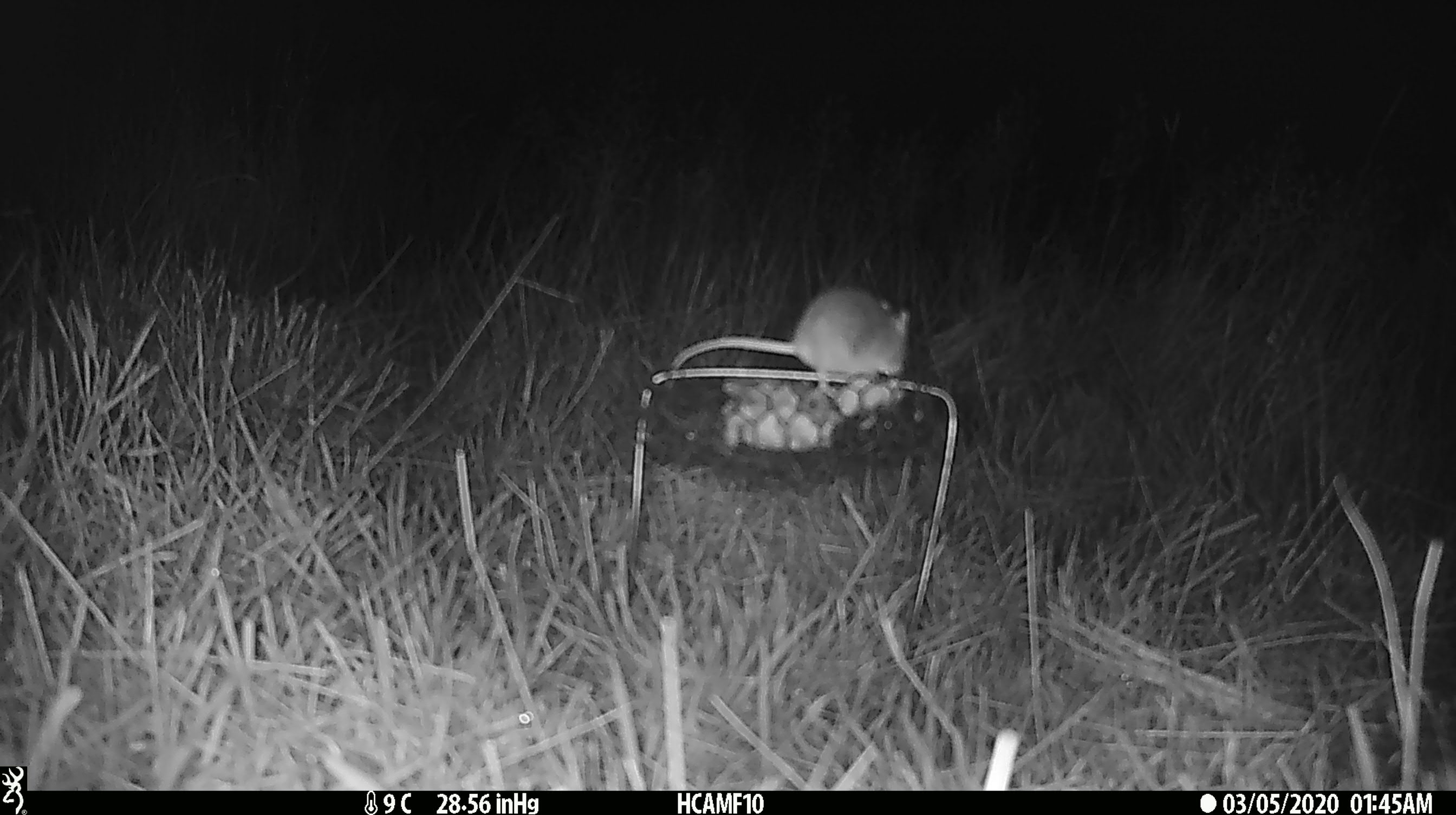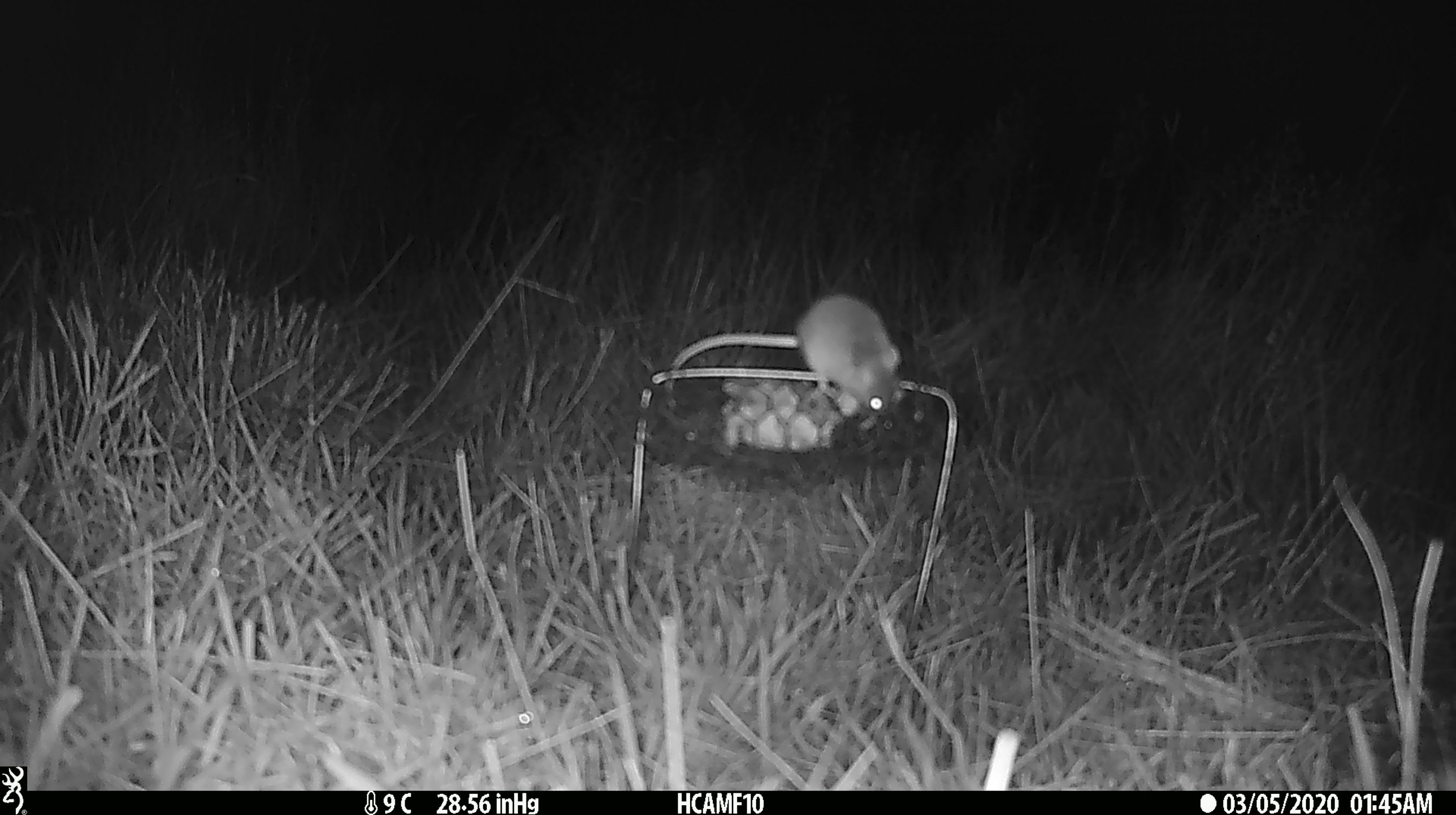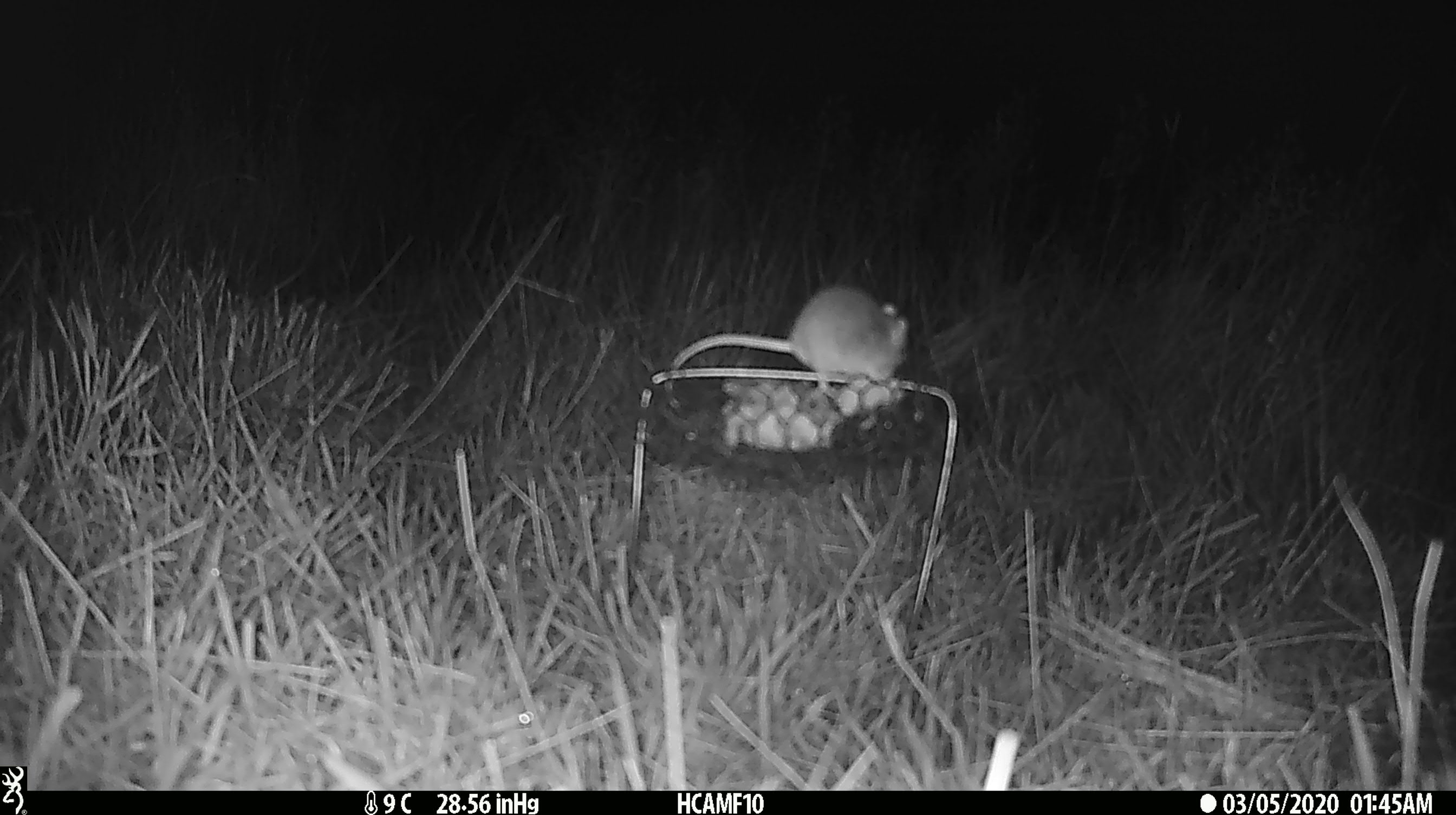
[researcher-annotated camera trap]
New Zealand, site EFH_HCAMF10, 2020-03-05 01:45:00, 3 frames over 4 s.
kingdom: Animalia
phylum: Chordata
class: Mammalia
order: Rodentia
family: Muridae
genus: Mus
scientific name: Mus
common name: mouse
Mouse (Mus).